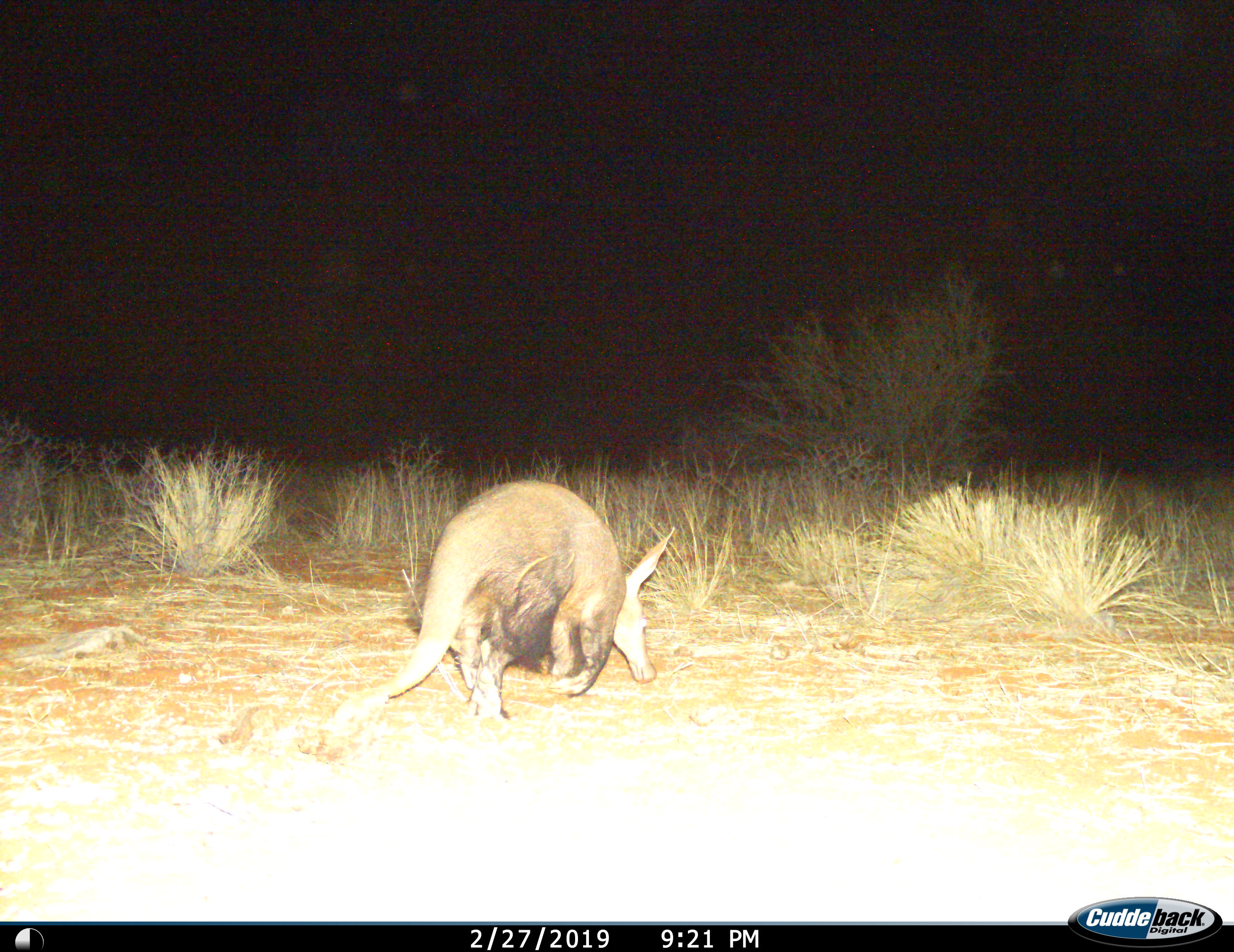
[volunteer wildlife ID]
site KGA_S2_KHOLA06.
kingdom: Animalia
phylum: Chordata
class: Mammalia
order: Tubulidentata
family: Orycteropodidae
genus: Orycteropus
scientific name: Orycteropus afer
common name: aardvark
Aardvark (Orycteropus afer), count 1. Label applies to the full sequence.